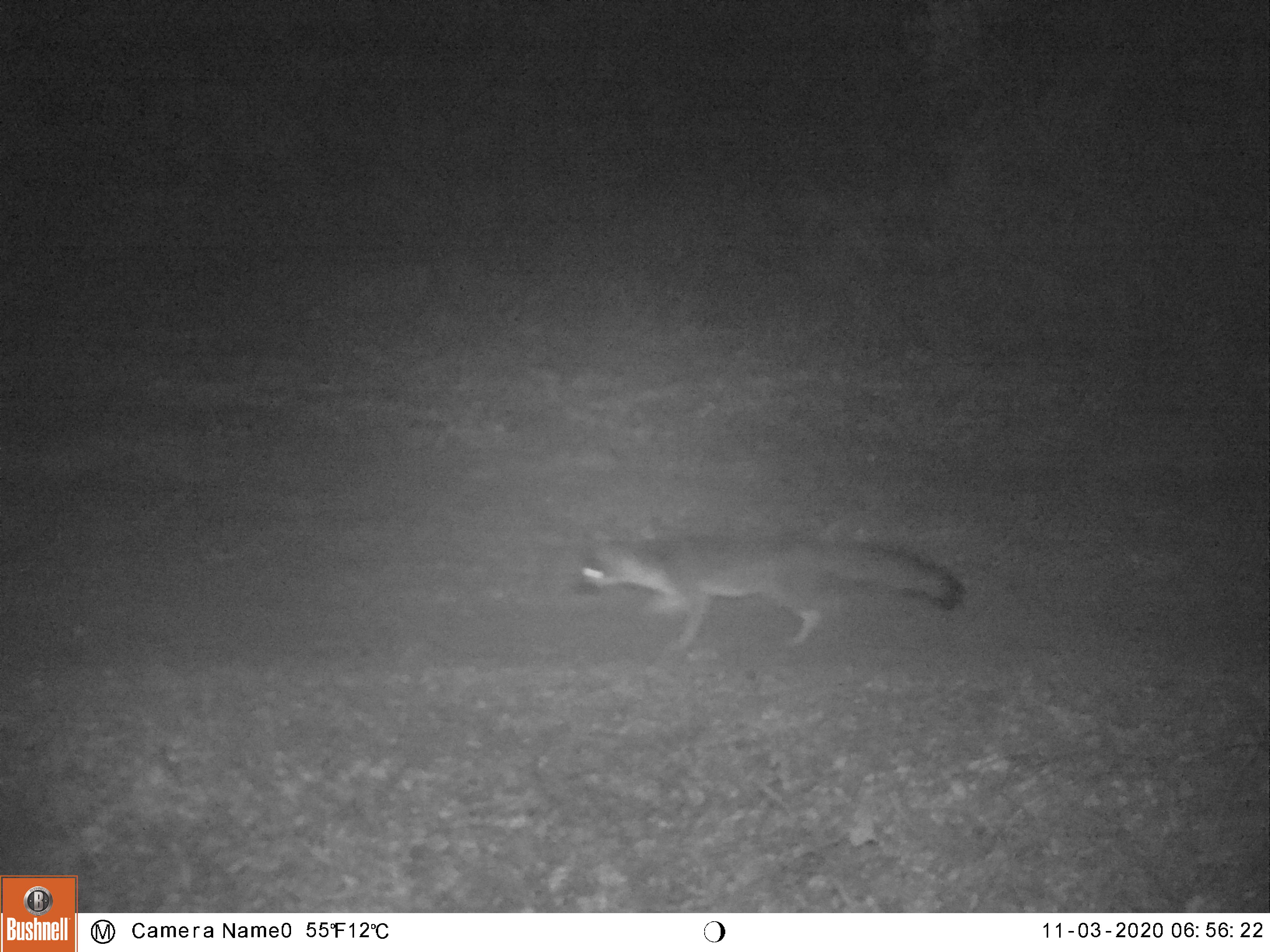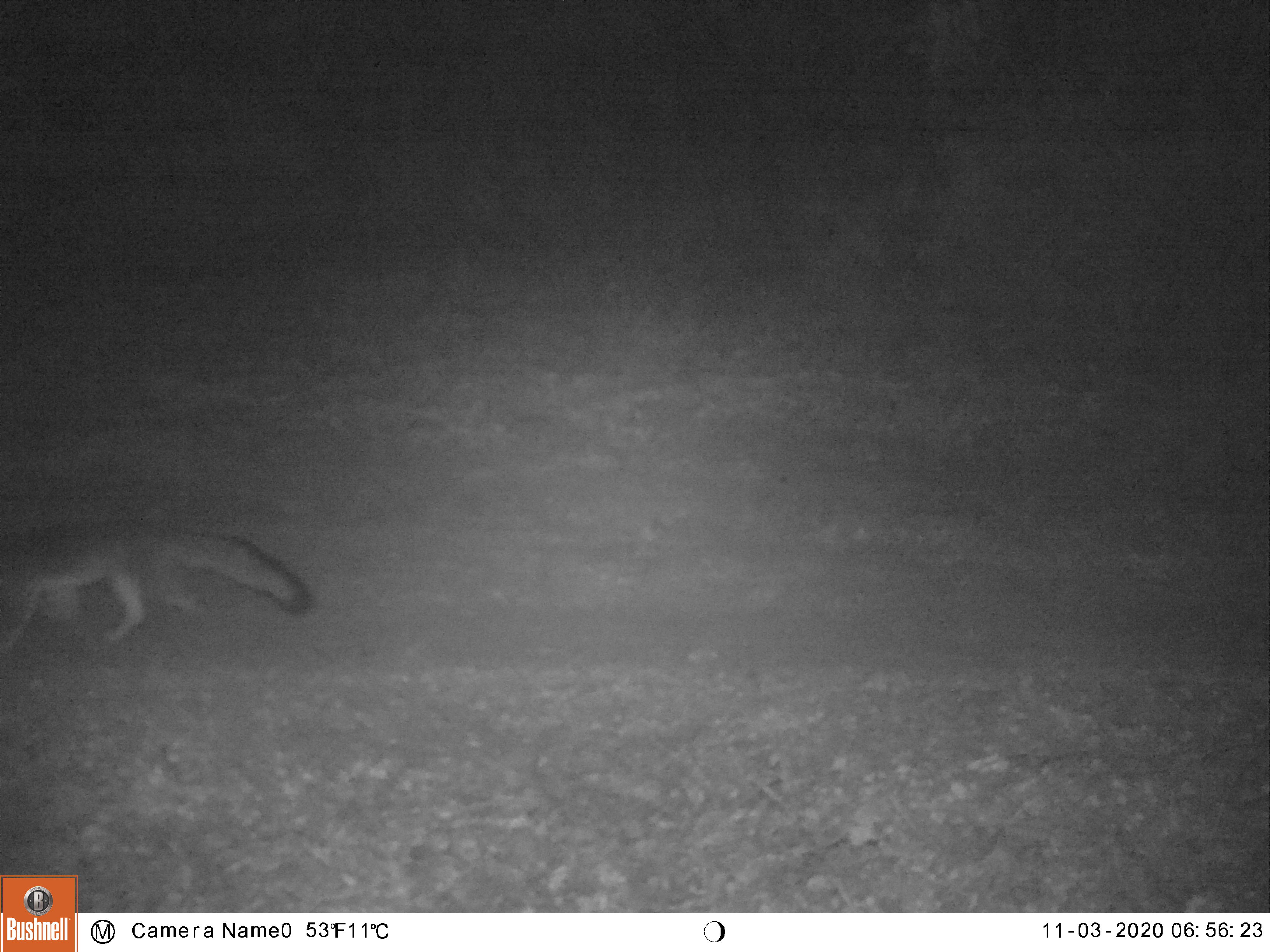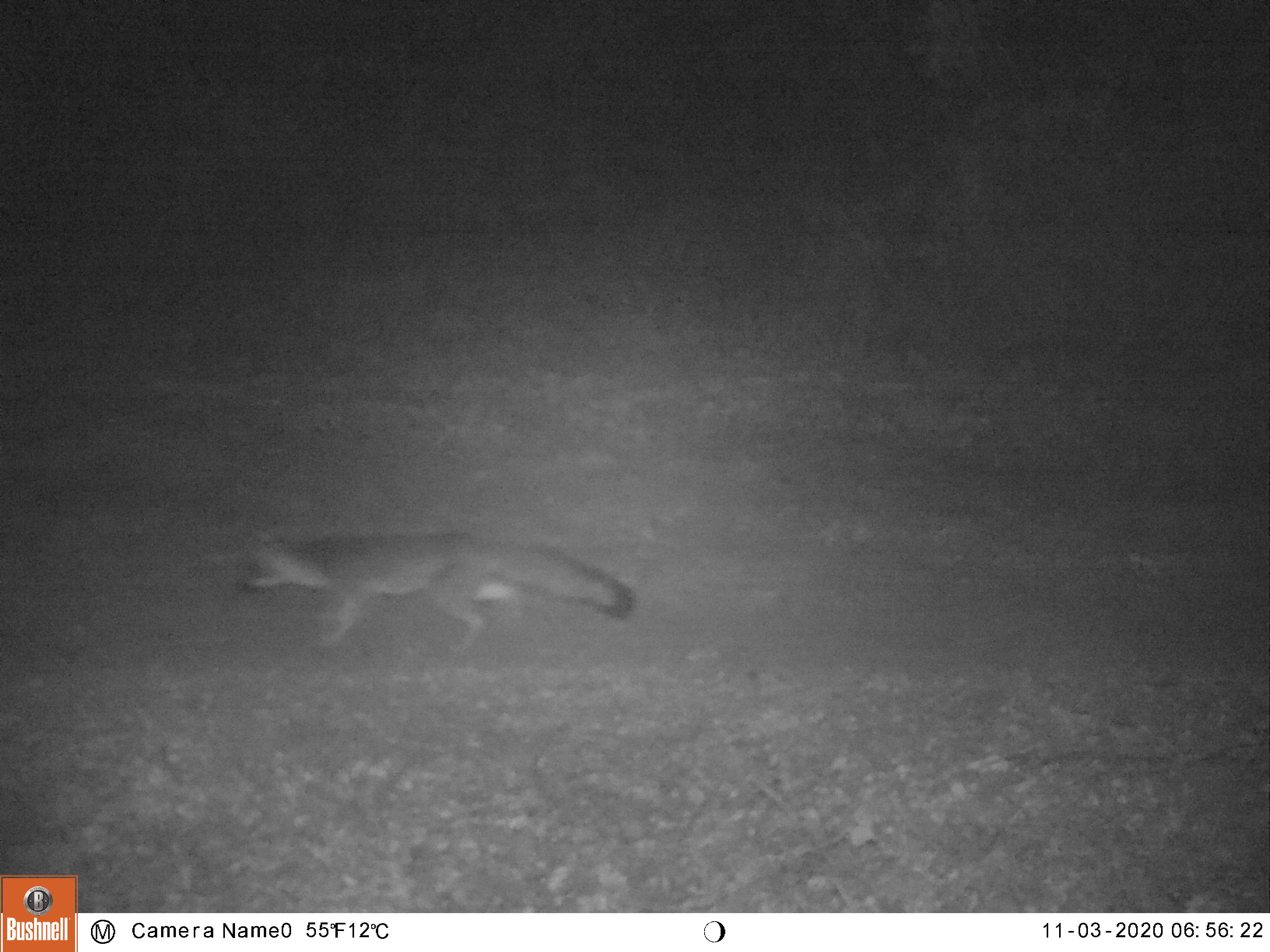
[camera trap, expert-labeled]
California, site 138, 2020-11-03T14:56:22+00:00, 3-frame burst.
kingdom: Animalia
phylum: Chordata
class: Mammalia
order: Carnivora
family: Canidae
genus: Urocyon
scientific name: Urocyon cinereoargenteus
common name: gray fox